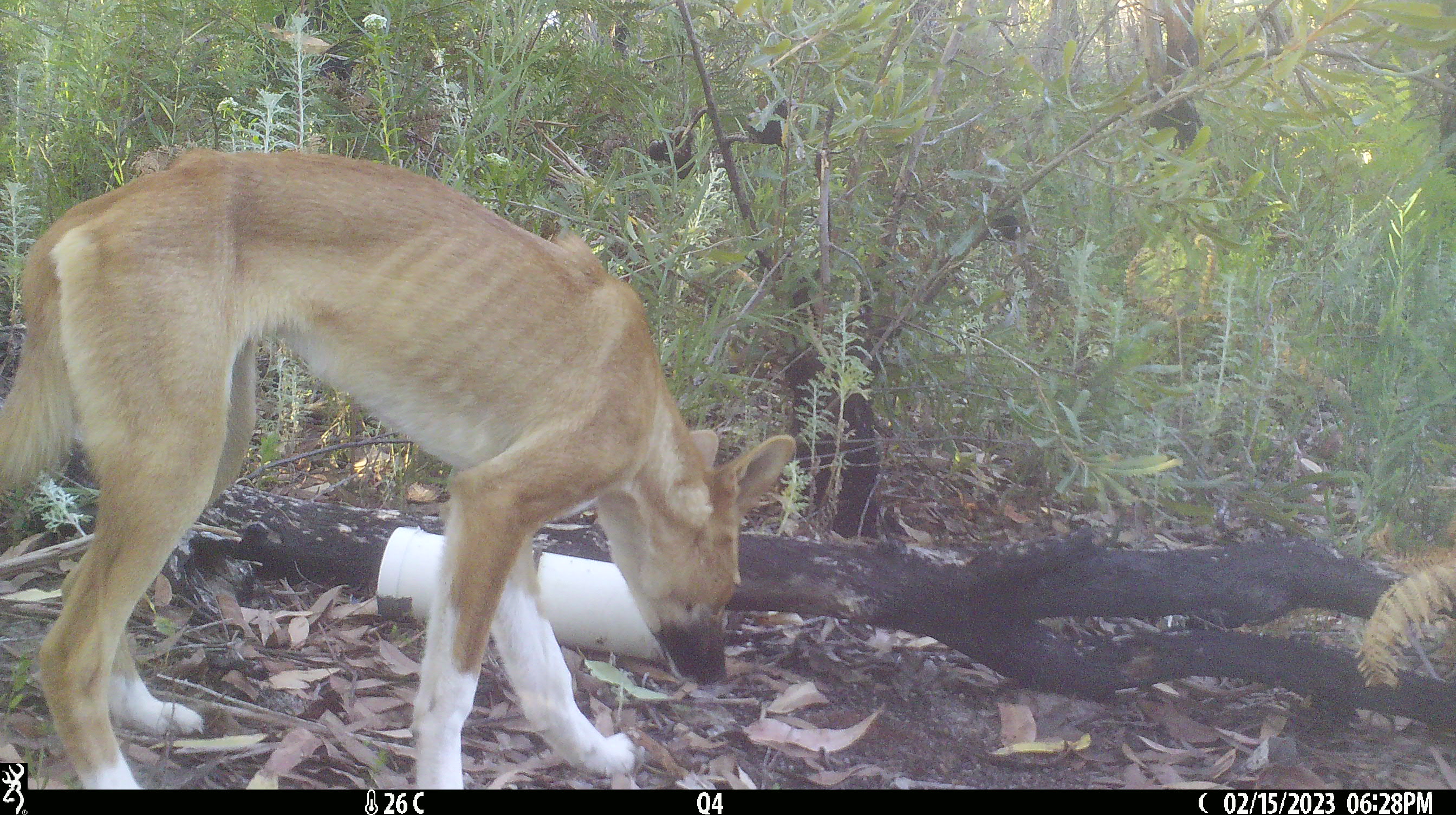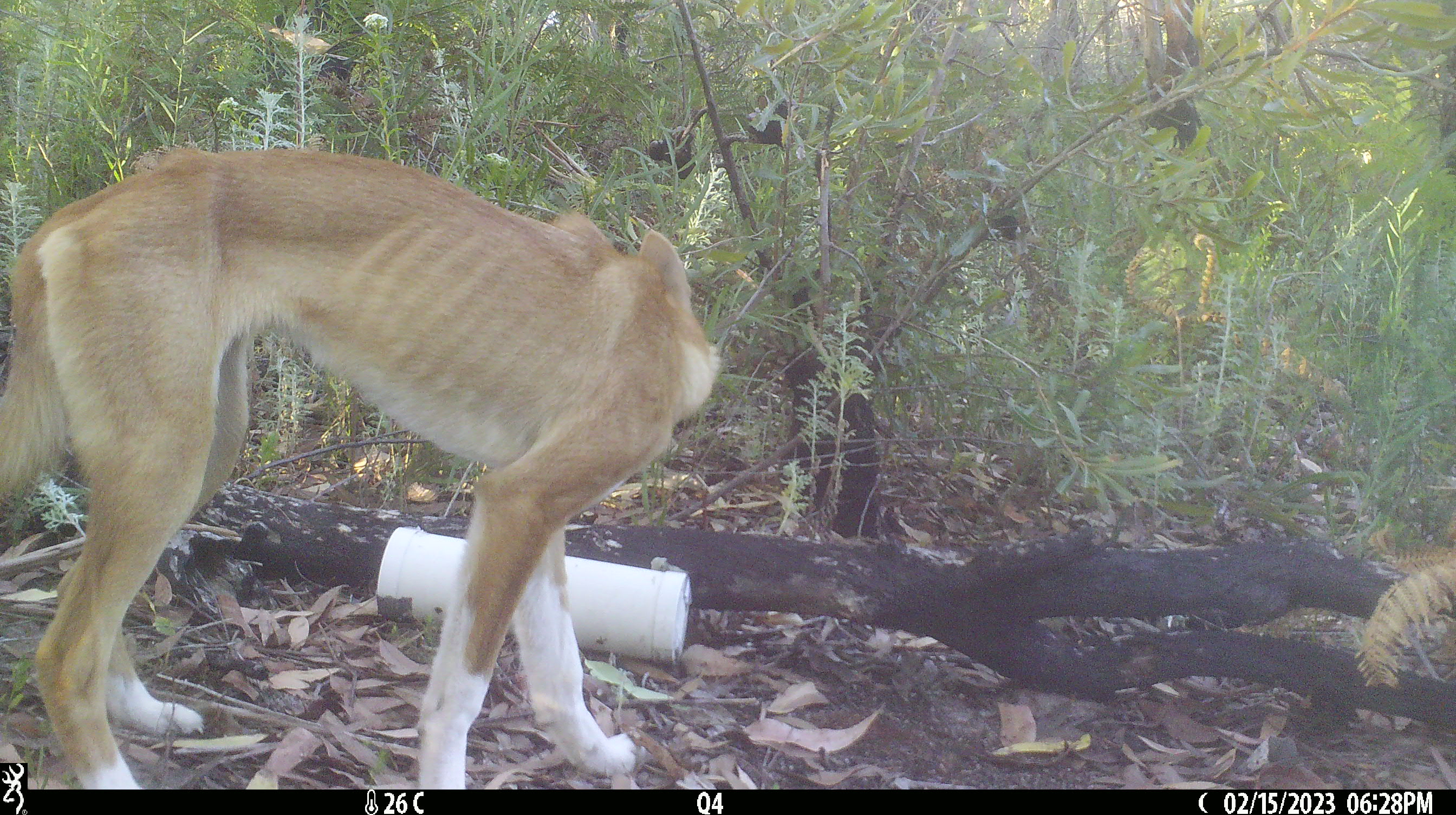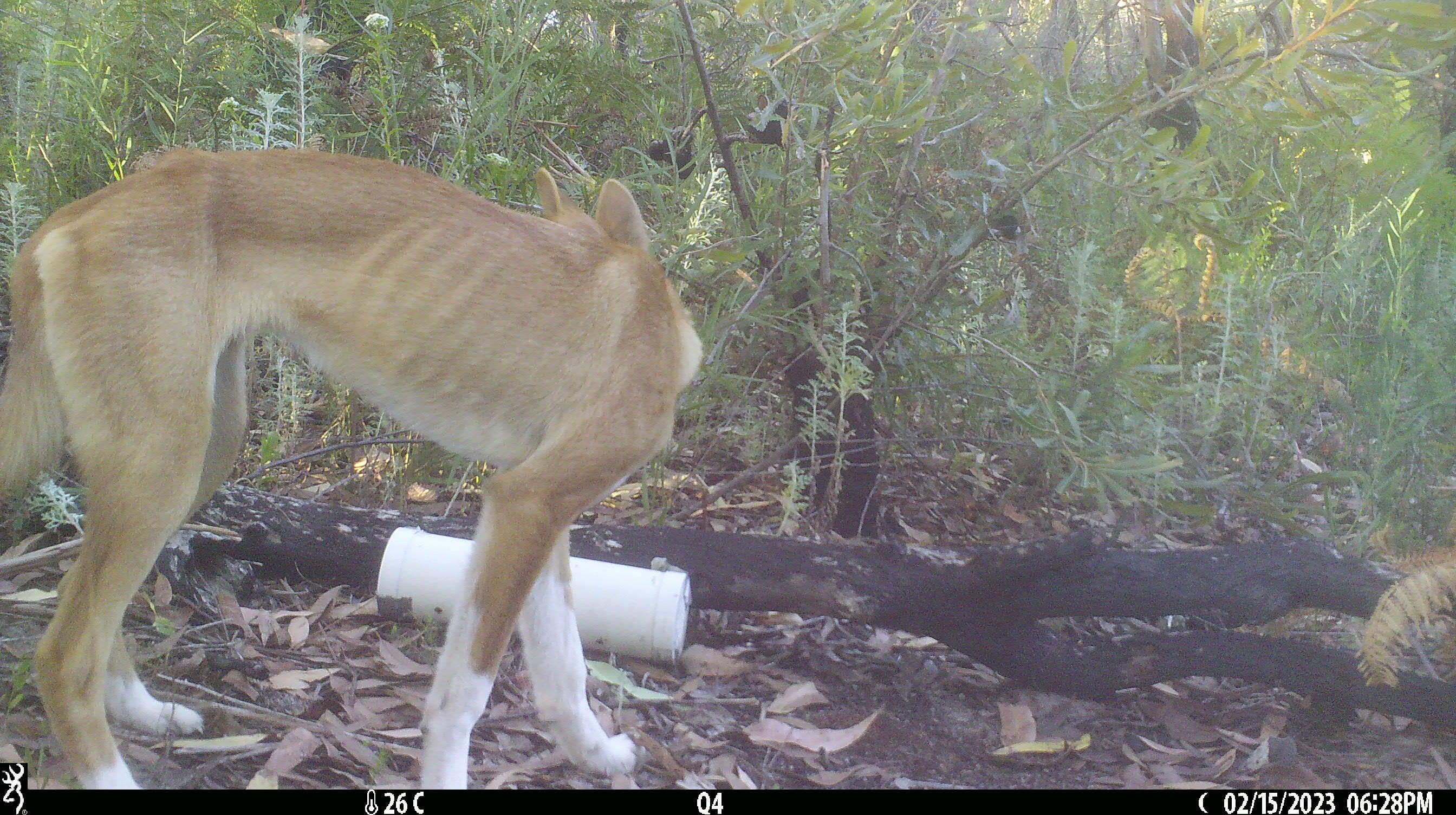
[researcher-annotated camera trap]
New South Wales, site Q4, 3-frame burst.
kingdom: Animalia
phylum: Chordata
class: Mammalia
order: Carnivora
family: Canidae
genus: Canis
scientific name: Canis familiaris dingo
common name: dingo